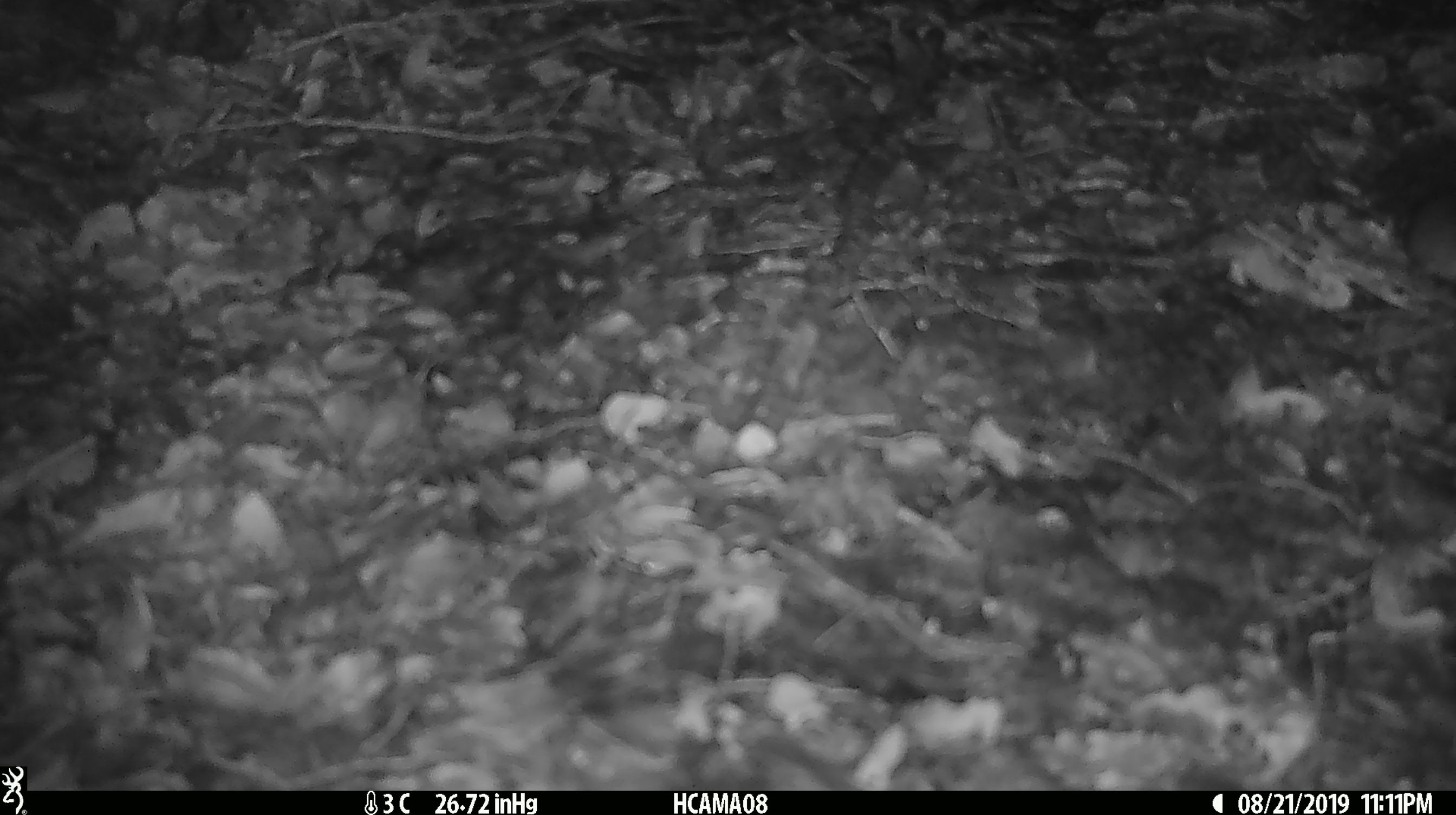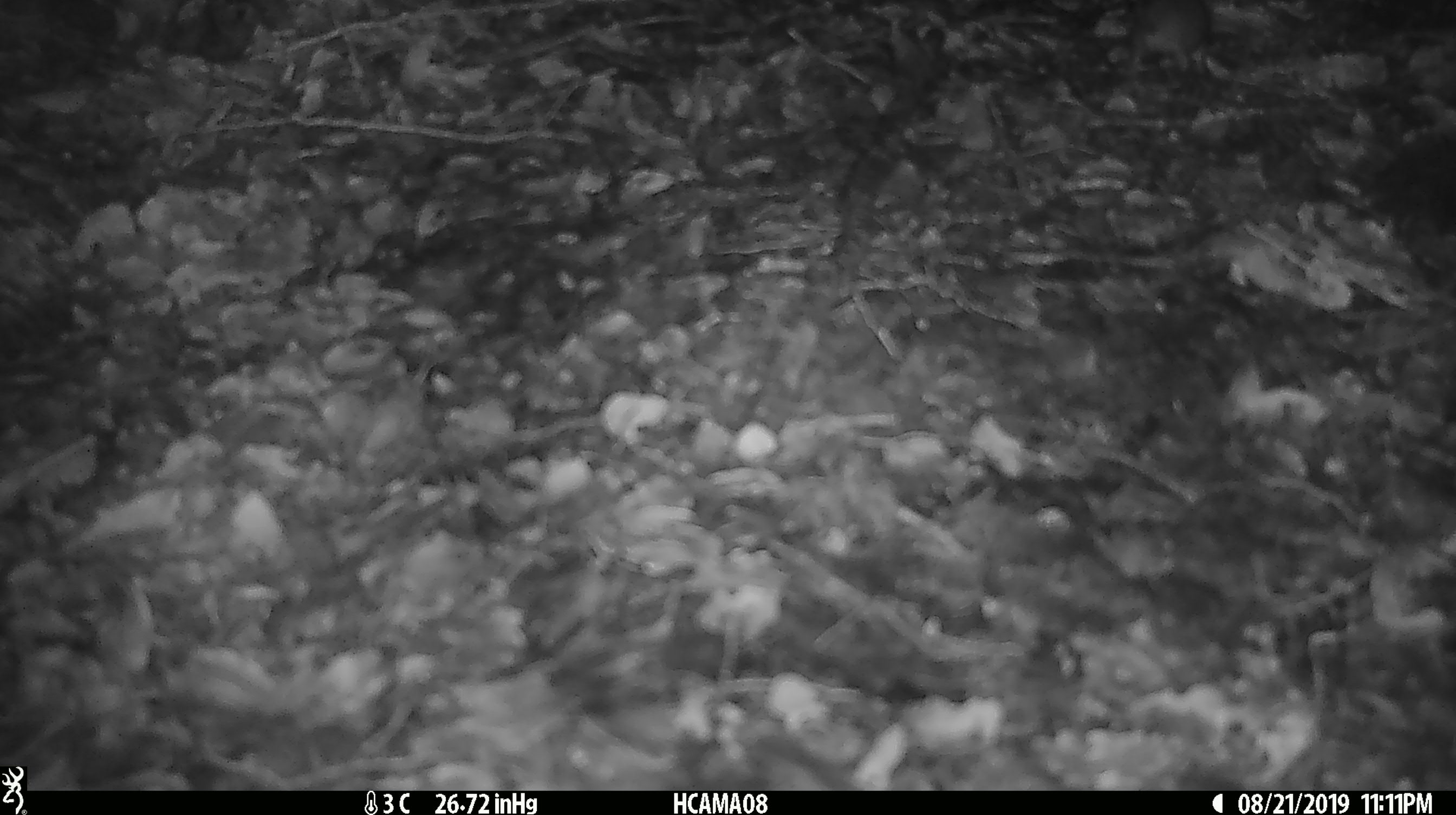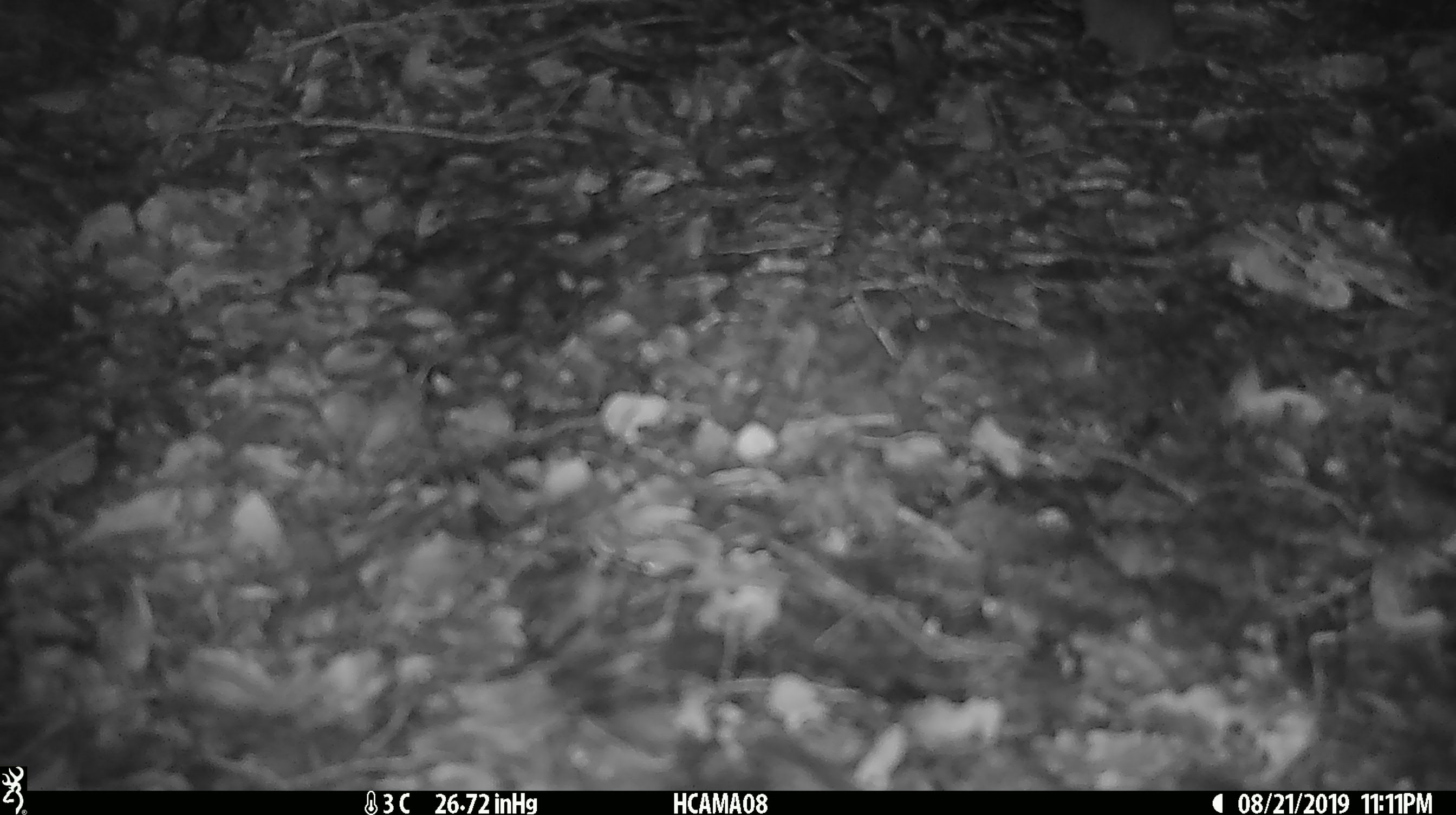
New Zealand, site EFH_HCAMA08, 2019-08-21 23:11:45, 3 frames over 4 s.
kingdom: Animalia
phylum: Chordata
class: Mammalia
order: Rodentia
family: Muridae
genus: Mus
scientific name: Mus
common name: mouse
Mouse (Mus).